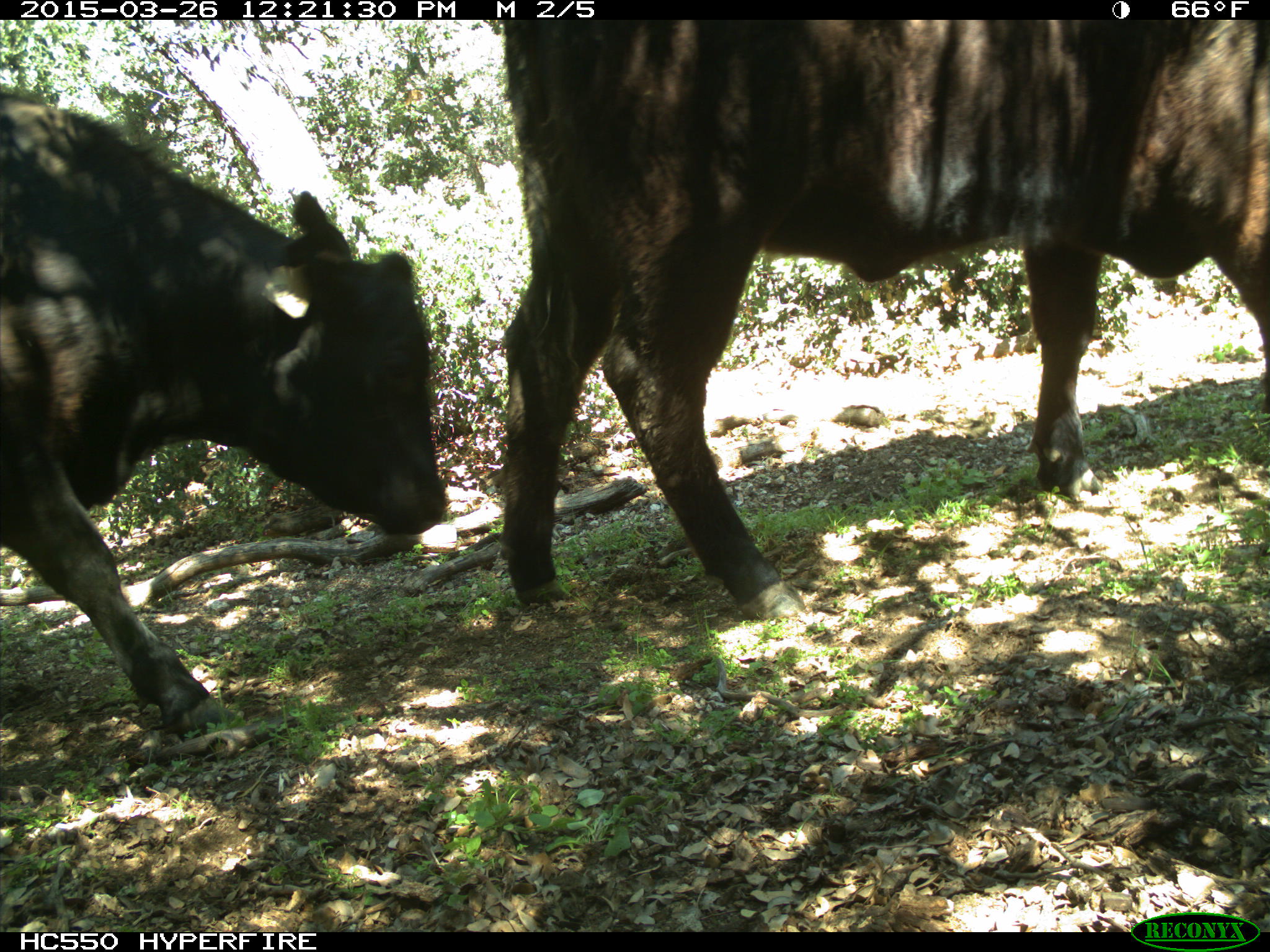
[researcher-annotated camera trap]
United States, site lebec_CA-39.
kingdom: Animalia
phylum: Chordata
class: Mammalia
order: Artiodactyla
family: Bovidae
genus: Bos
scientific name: Bos taurus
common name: domestic cow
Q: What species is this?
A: Bos taurus (domestic cow).